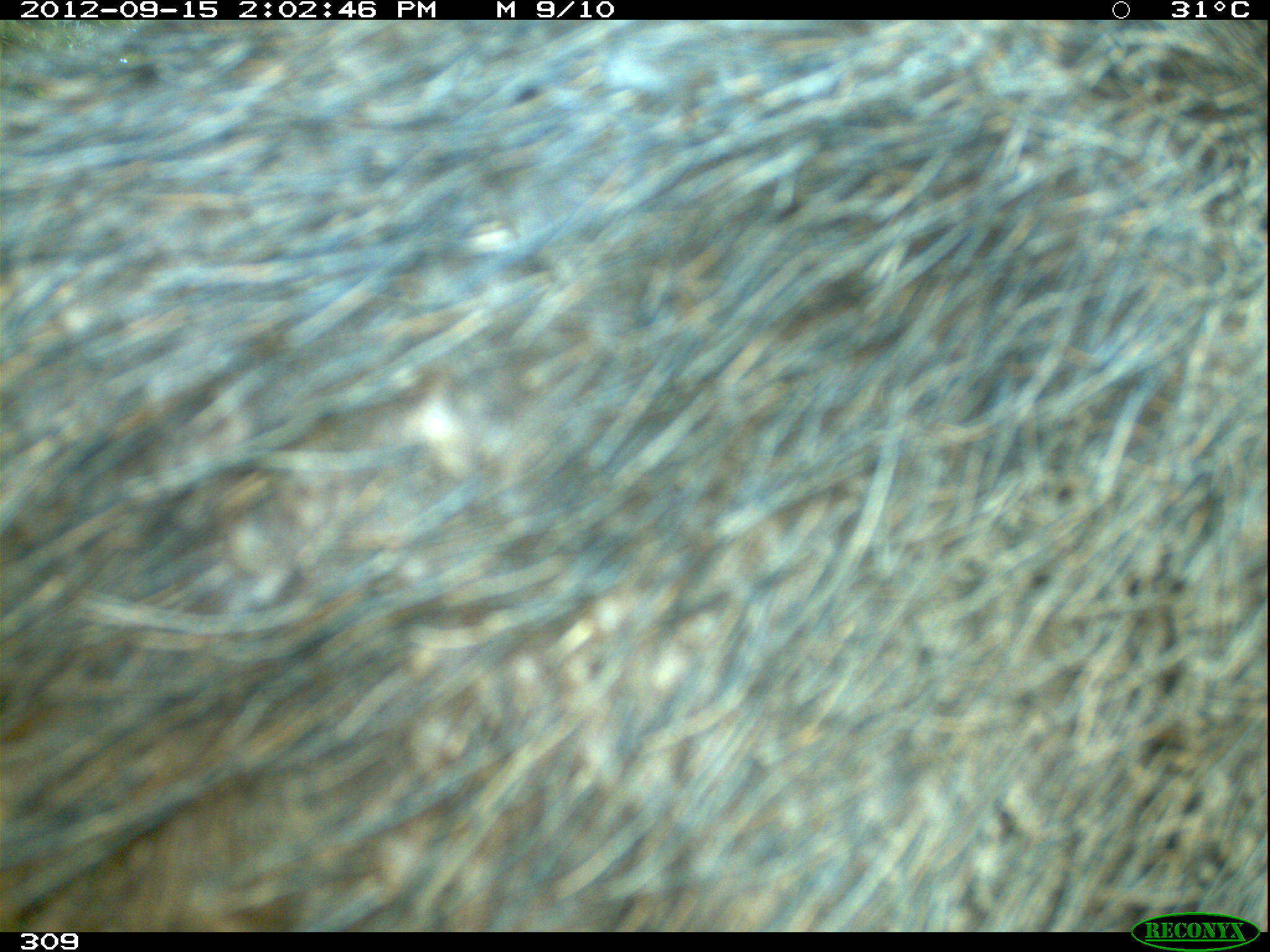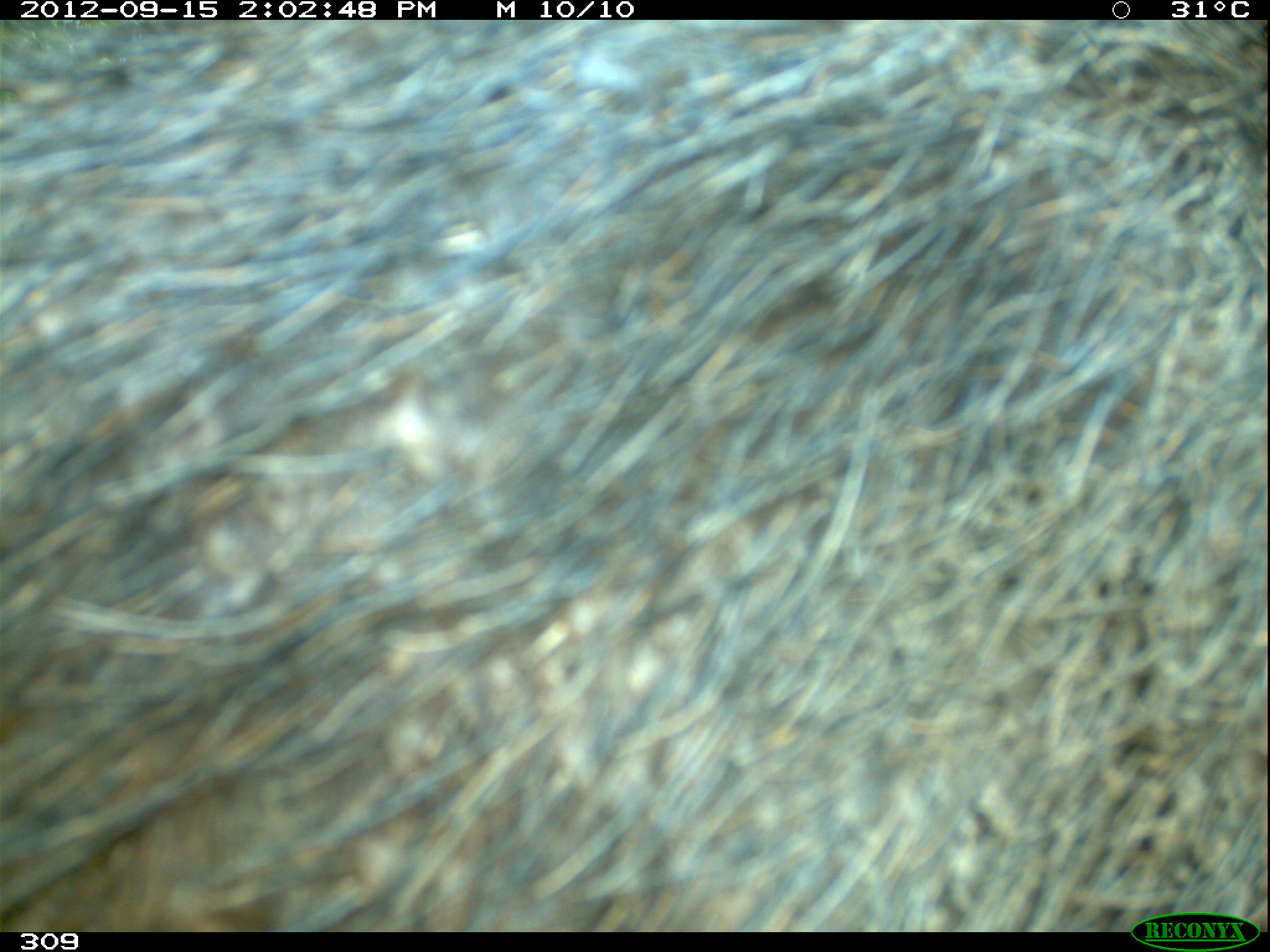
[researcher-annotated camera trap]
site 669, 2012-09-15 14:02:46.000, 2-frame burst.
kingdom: Animalia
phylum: Chordata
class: Mammalia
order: Artiodactyla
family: Tayassuidae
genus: Tayassu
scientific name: Tayassu pecari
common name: white-lipped peccary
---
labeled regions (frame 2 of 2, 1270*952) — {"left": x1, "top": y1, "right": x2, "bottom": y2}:
tayassu pecari: {"left": 0, "top": 12, "right": 1268, "bottom": 929}